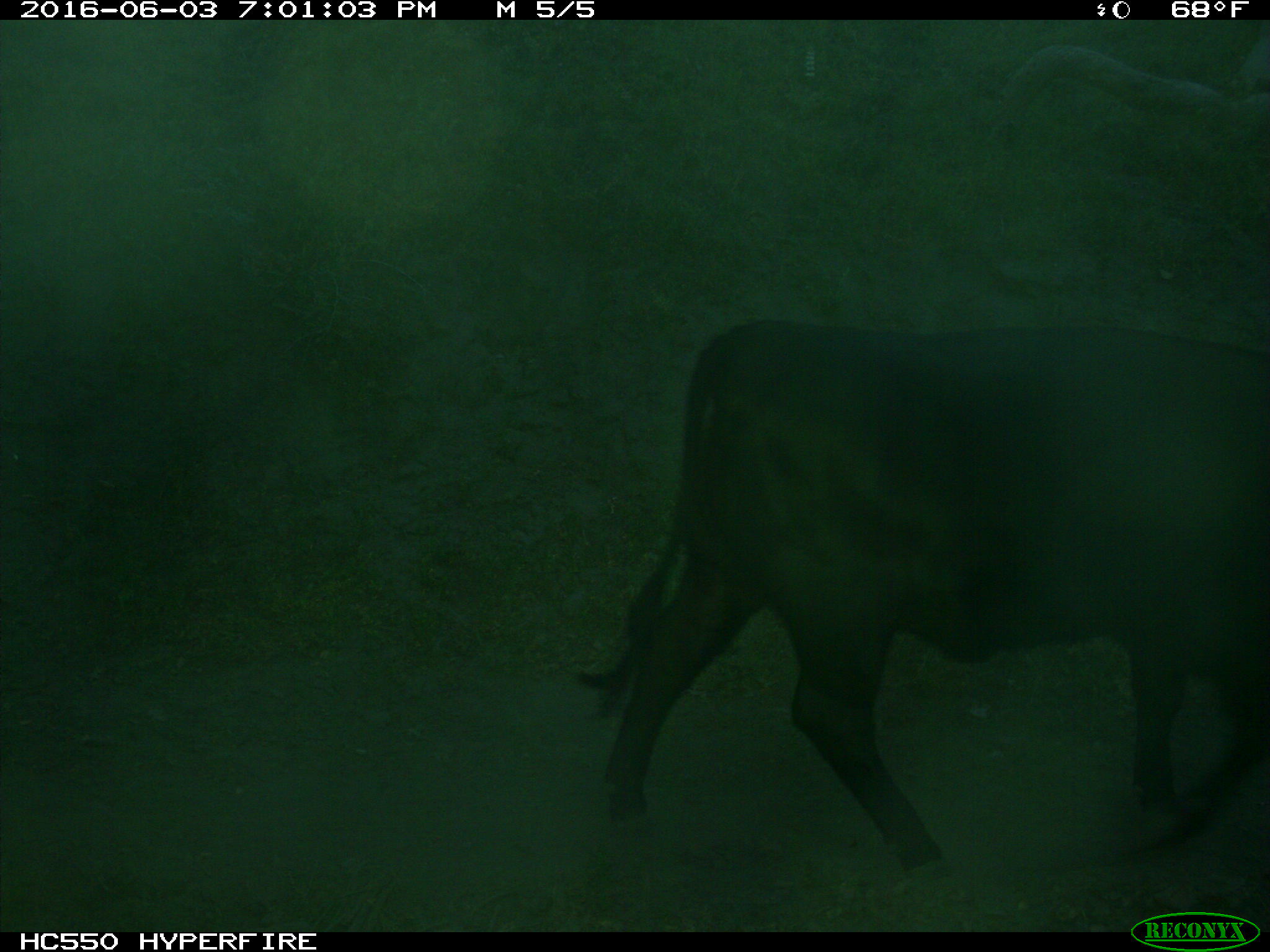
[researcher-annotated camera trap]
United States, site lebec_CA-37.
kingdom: Animalia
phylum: Chordata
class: Mammalia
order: Artiodactyla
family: Bovidae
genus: Bos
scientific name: Bos taurus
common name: domestic cow